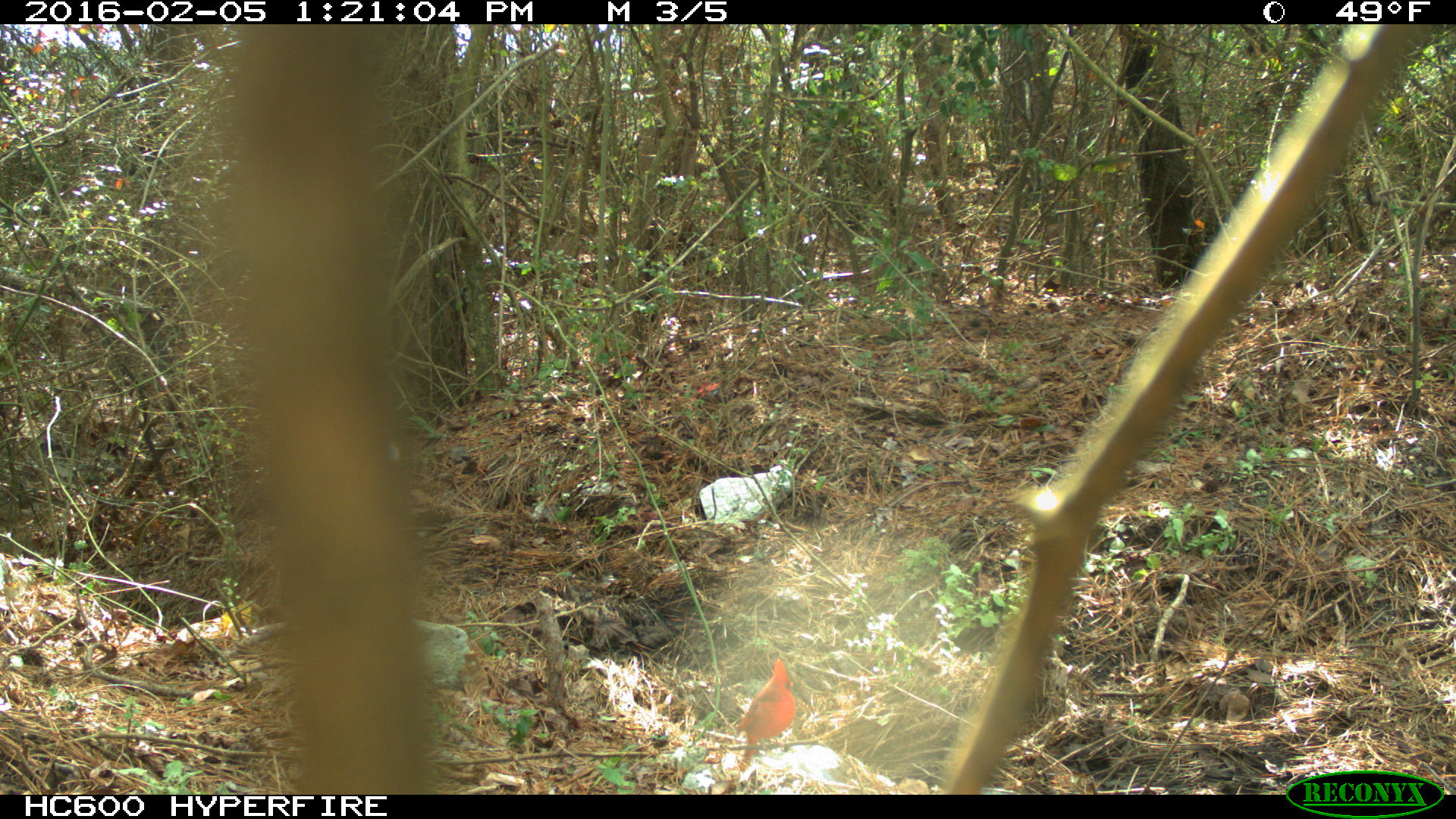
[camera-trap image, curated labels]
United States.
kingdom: Animalia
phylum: Chordata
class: Aves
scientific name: Aves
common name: bird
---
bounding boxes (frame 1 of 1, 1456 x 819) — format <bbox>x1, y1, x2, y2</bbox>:
Bird: <bbox>730, 655, 801, 779</bbox>